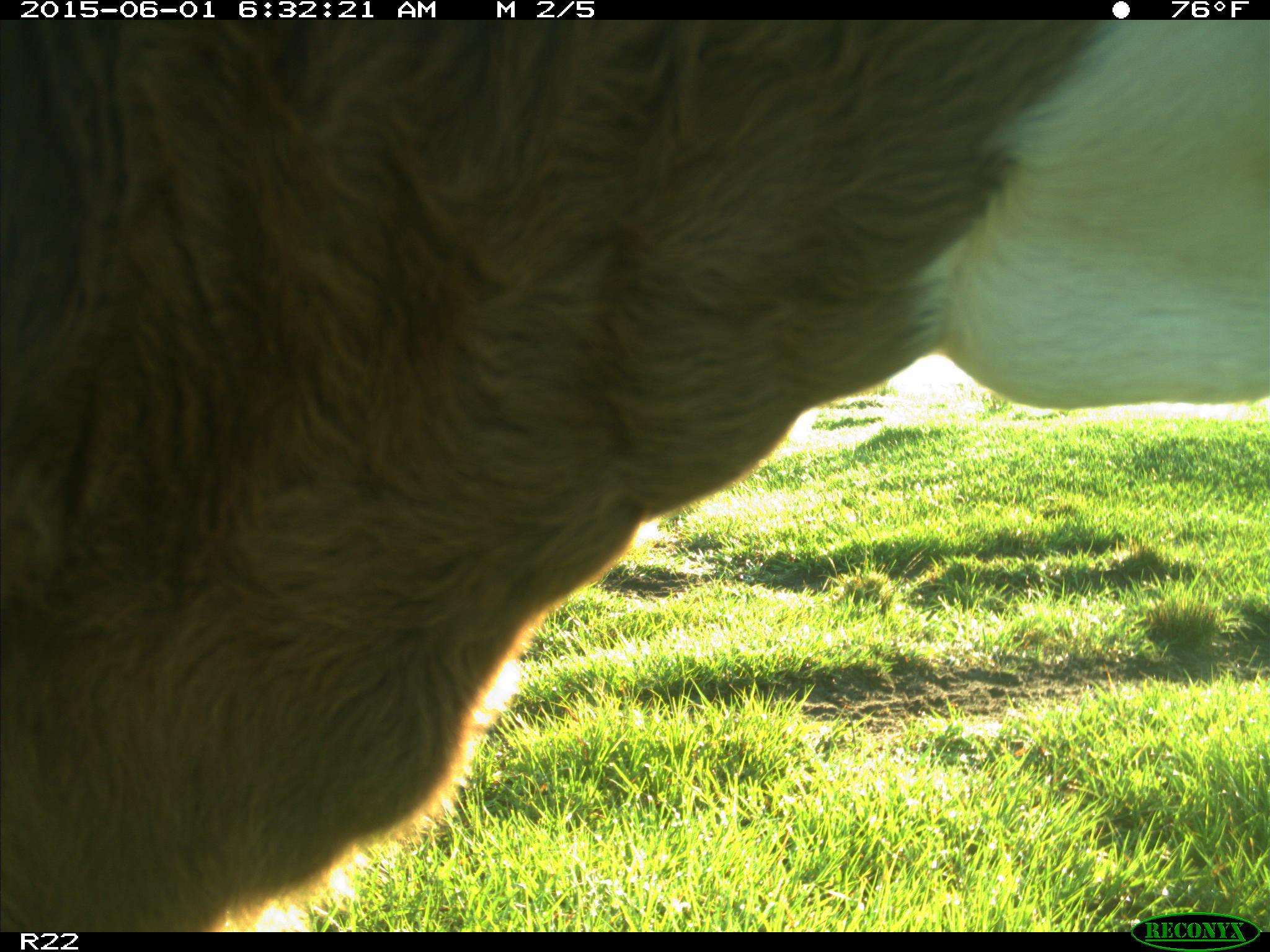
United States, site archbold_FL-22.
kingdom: Animalia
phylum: Chordata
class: Mammalia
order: Artiodactyla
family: Bovidae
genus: Bos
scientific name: Bos taurus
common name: domestic cow